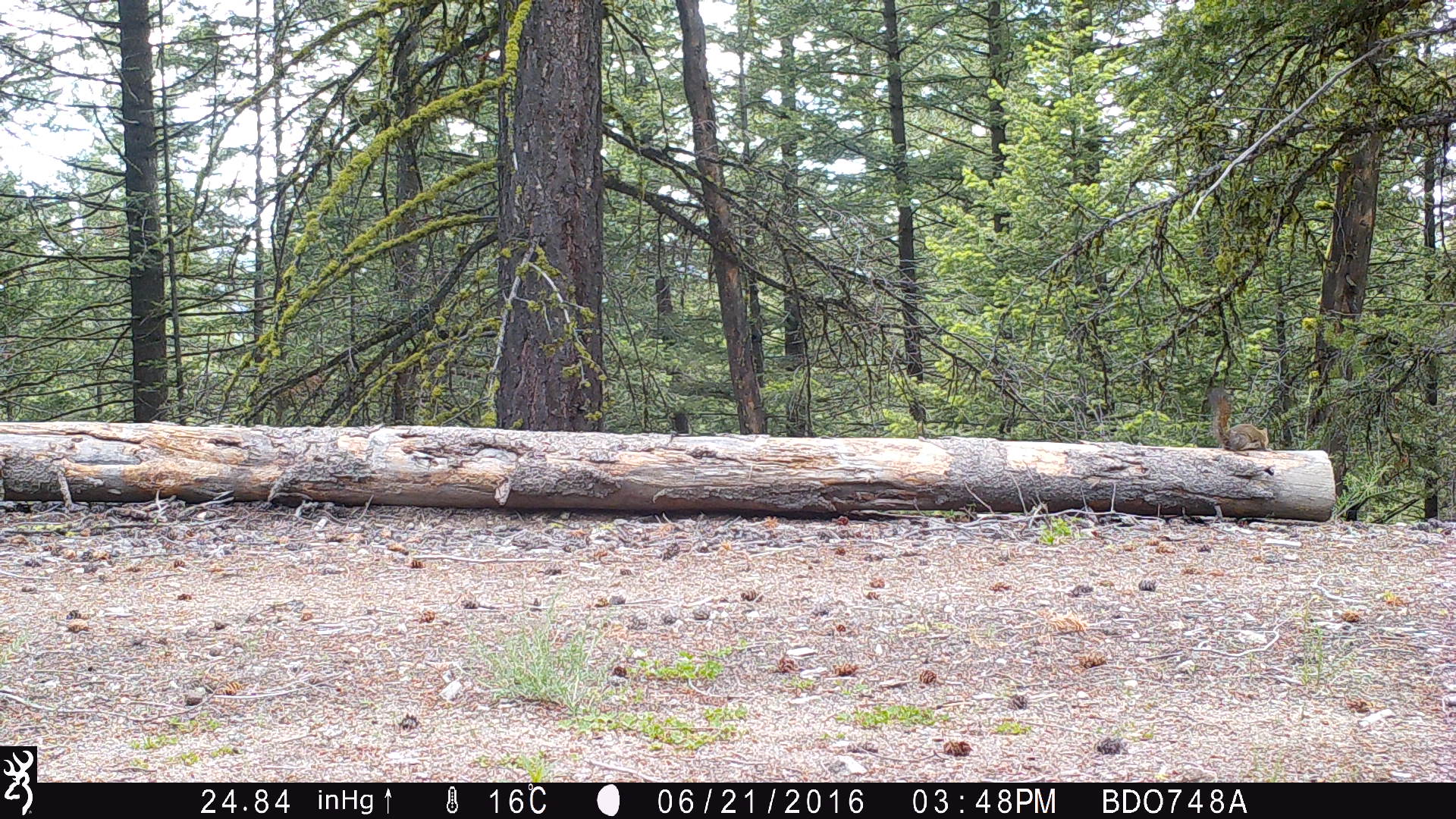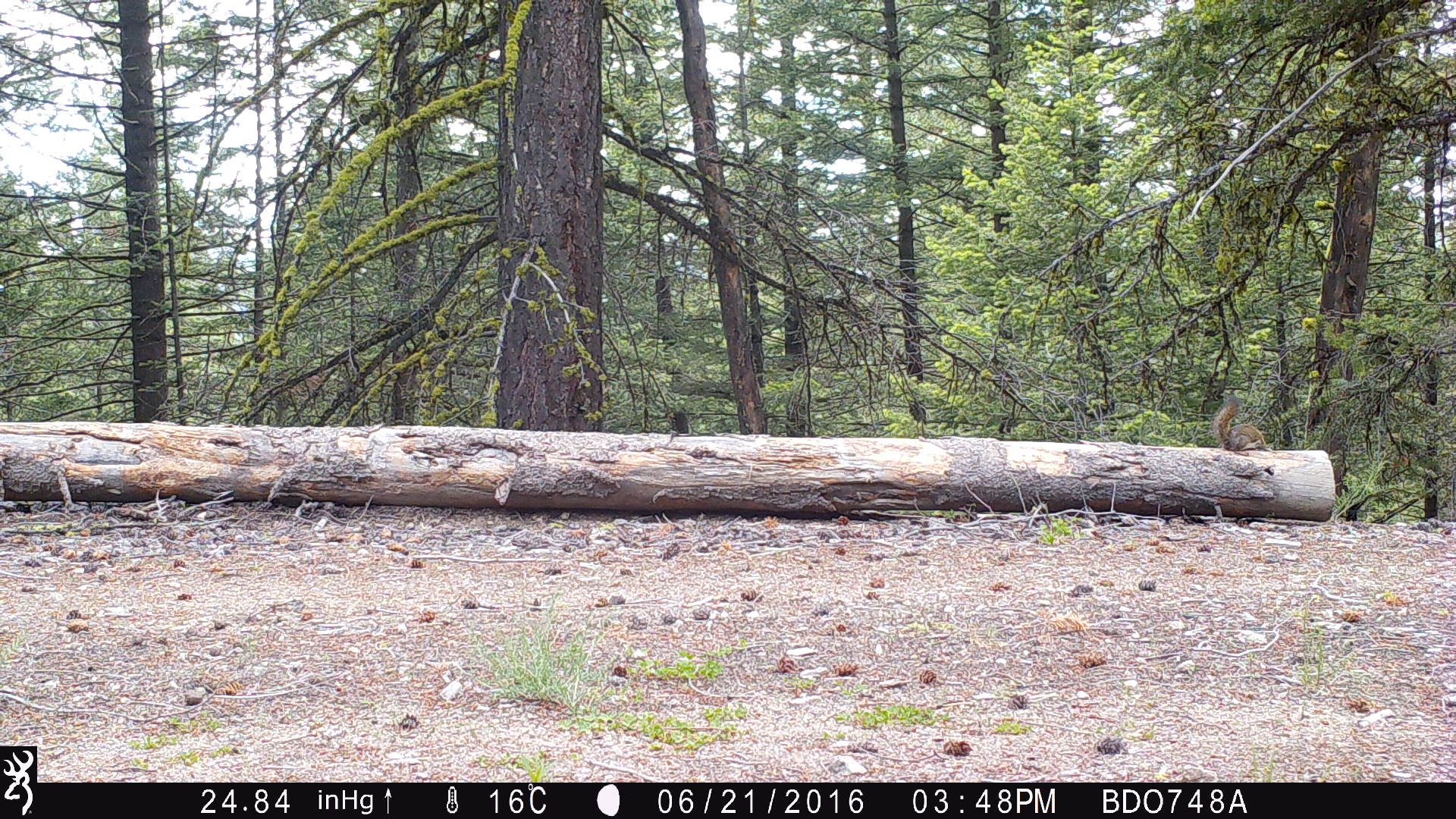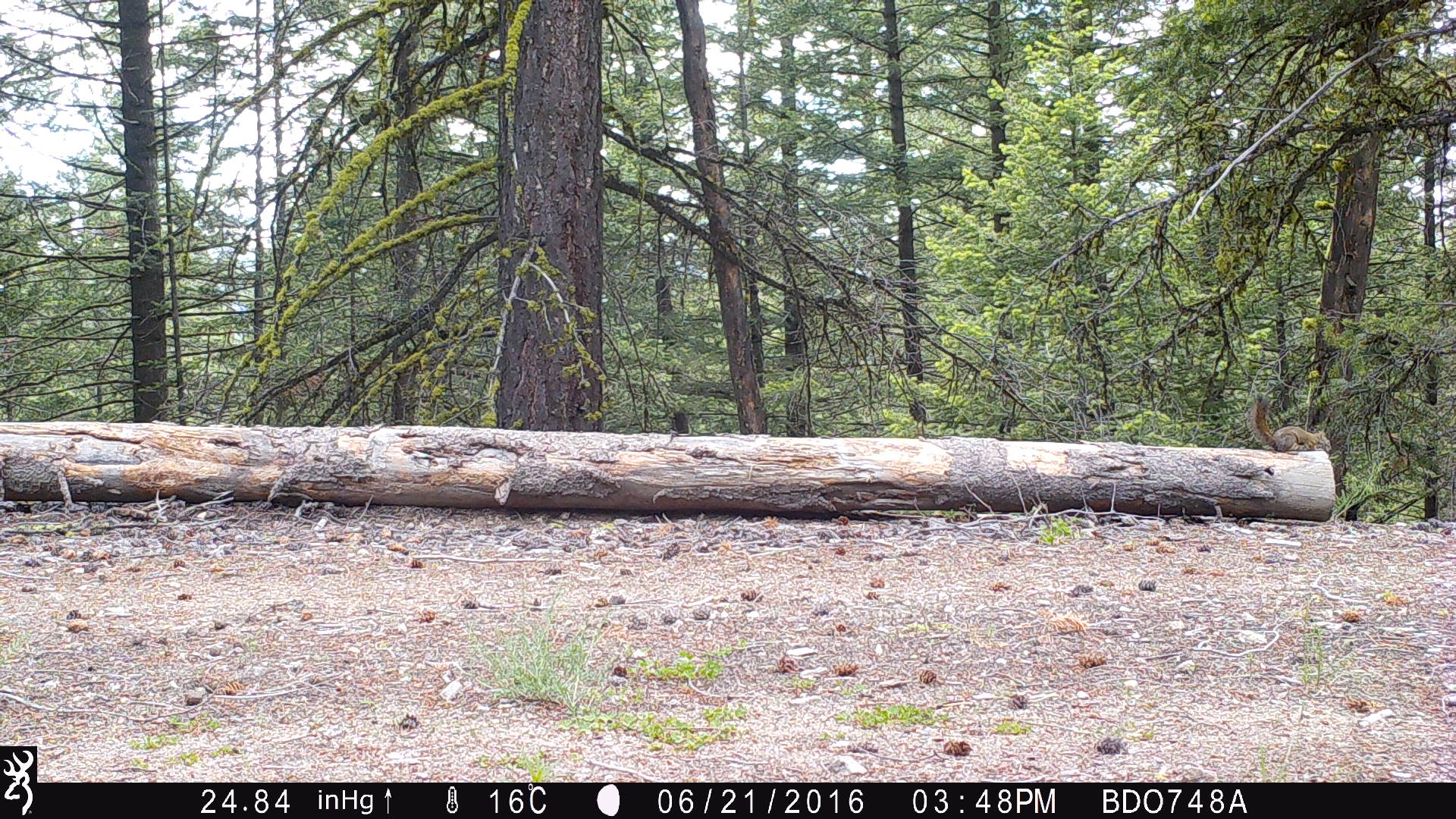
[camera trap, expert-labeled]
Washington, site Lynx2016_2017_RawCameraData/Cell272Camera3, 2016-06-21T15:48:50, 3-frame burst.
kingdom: Animalia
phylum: Chordata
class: Mammalia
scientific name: Mammalia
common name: small mammal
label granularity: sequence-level